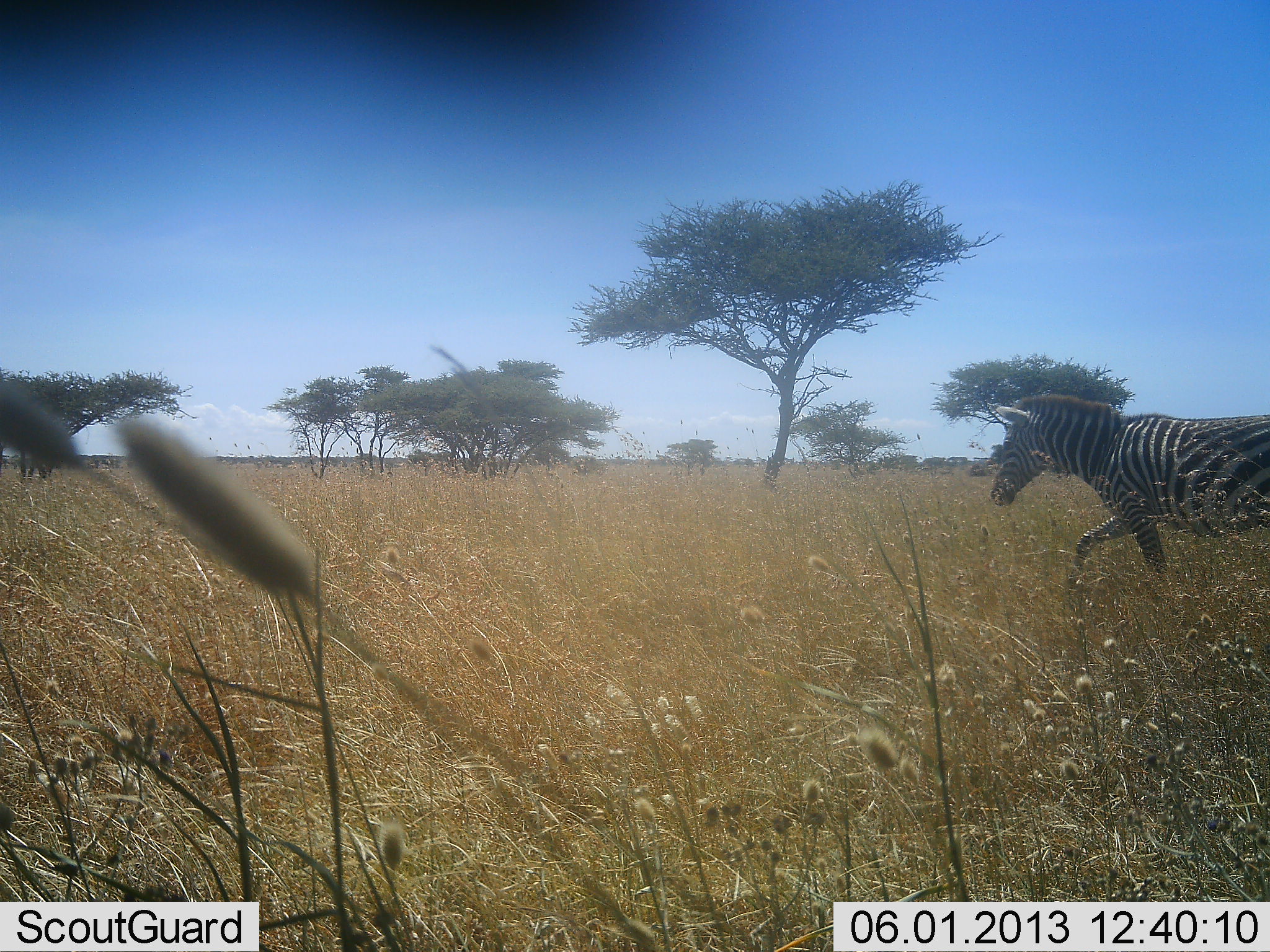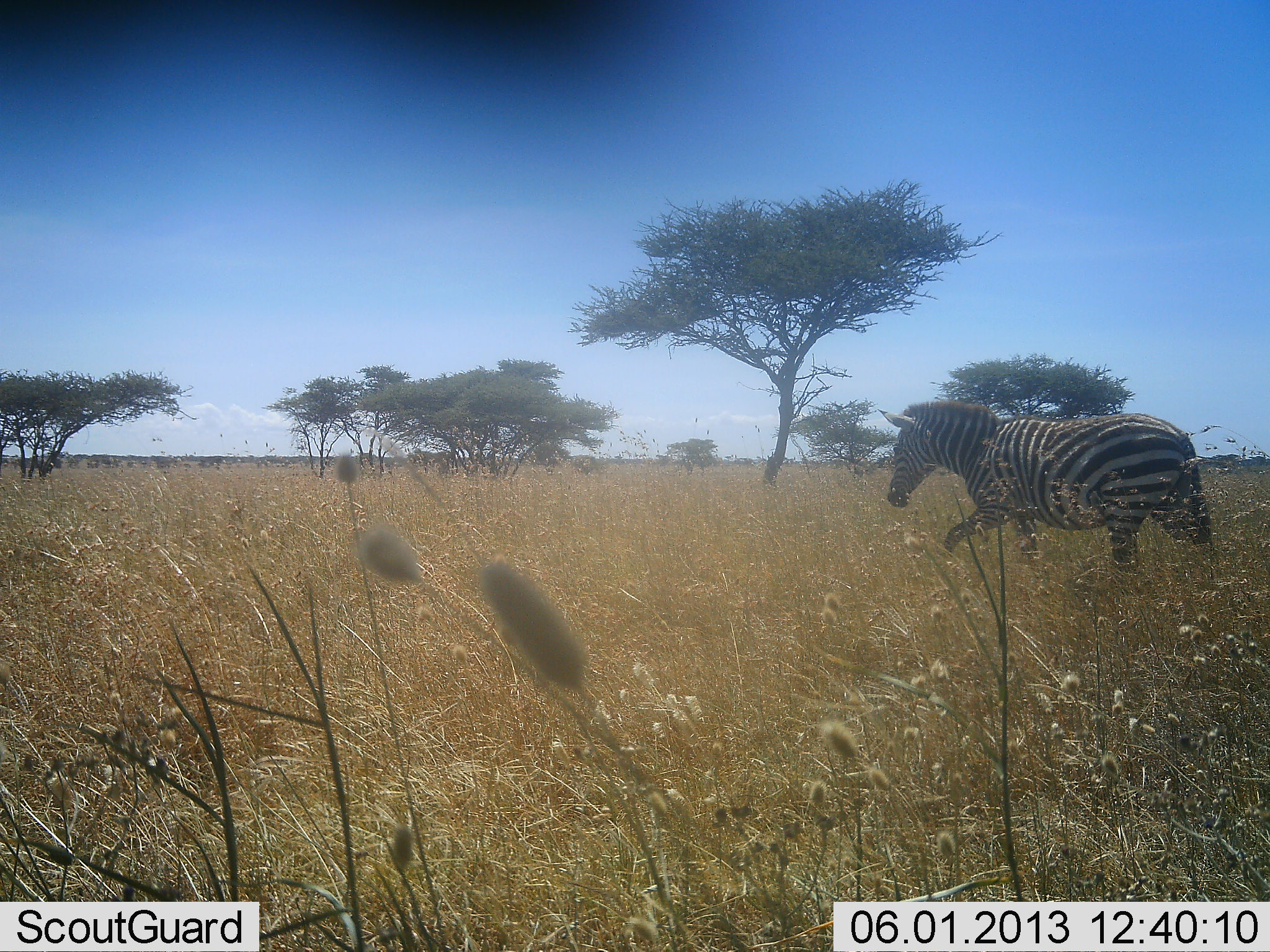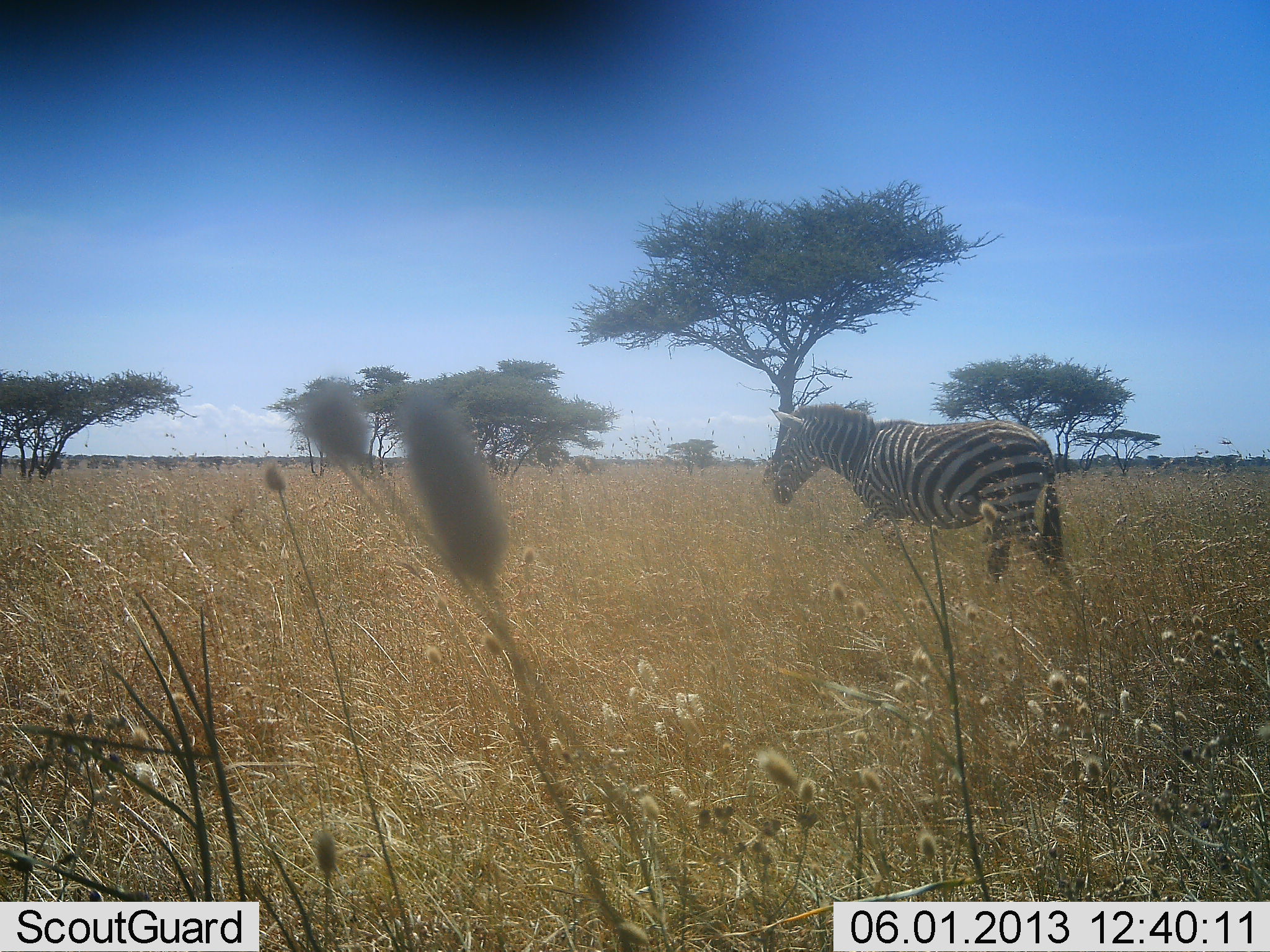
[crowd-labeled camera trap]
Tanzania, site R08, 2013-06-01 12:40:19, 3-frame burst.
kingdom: Animalia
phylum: Chordata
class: Mammalia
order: Perissodactyla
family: Equidae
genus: Equus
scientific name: Equus quagga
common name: plains zebra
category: zebra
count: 1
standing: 0%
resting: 0%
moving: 100%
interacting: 10%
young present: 0%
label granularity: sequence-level